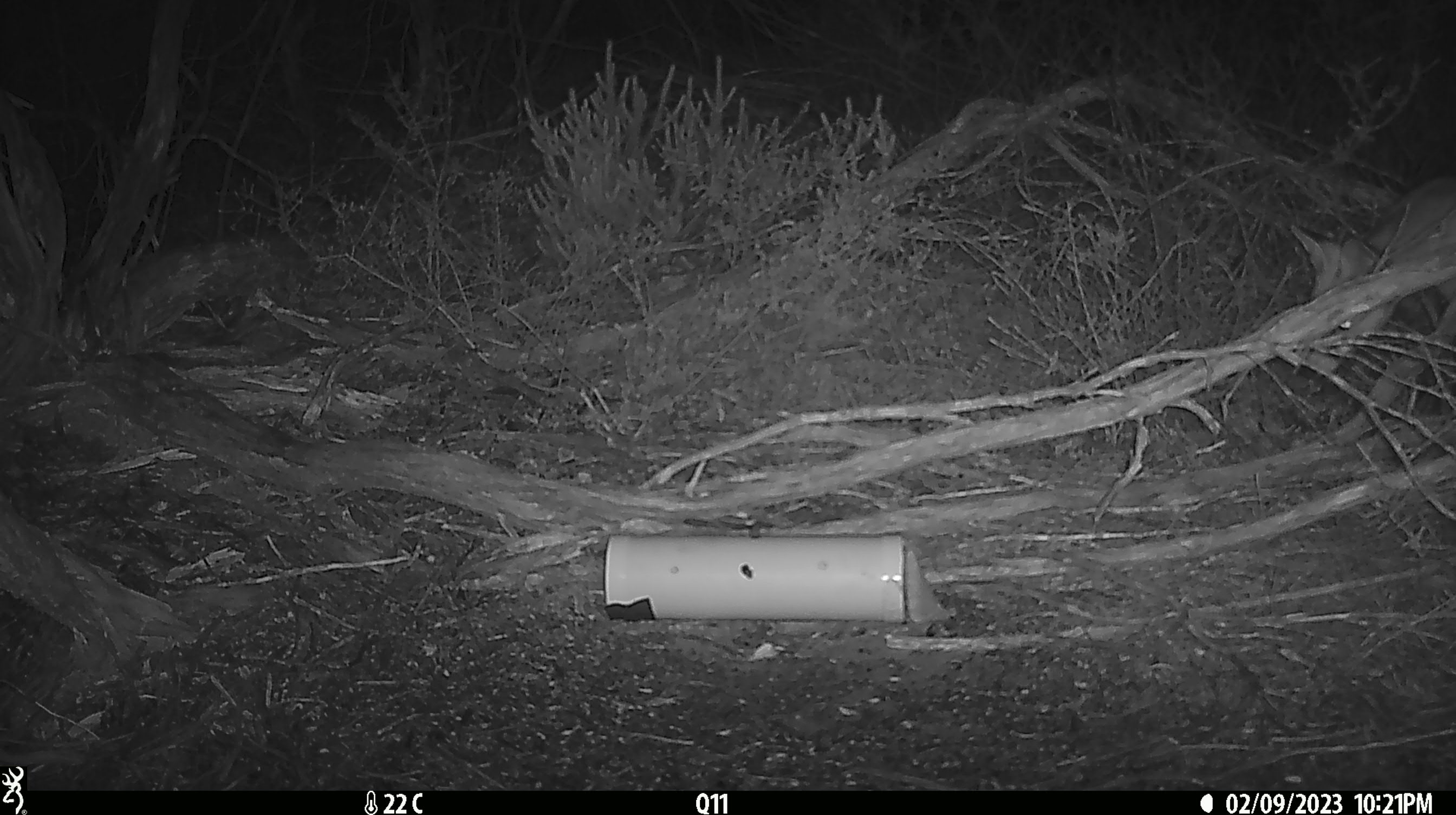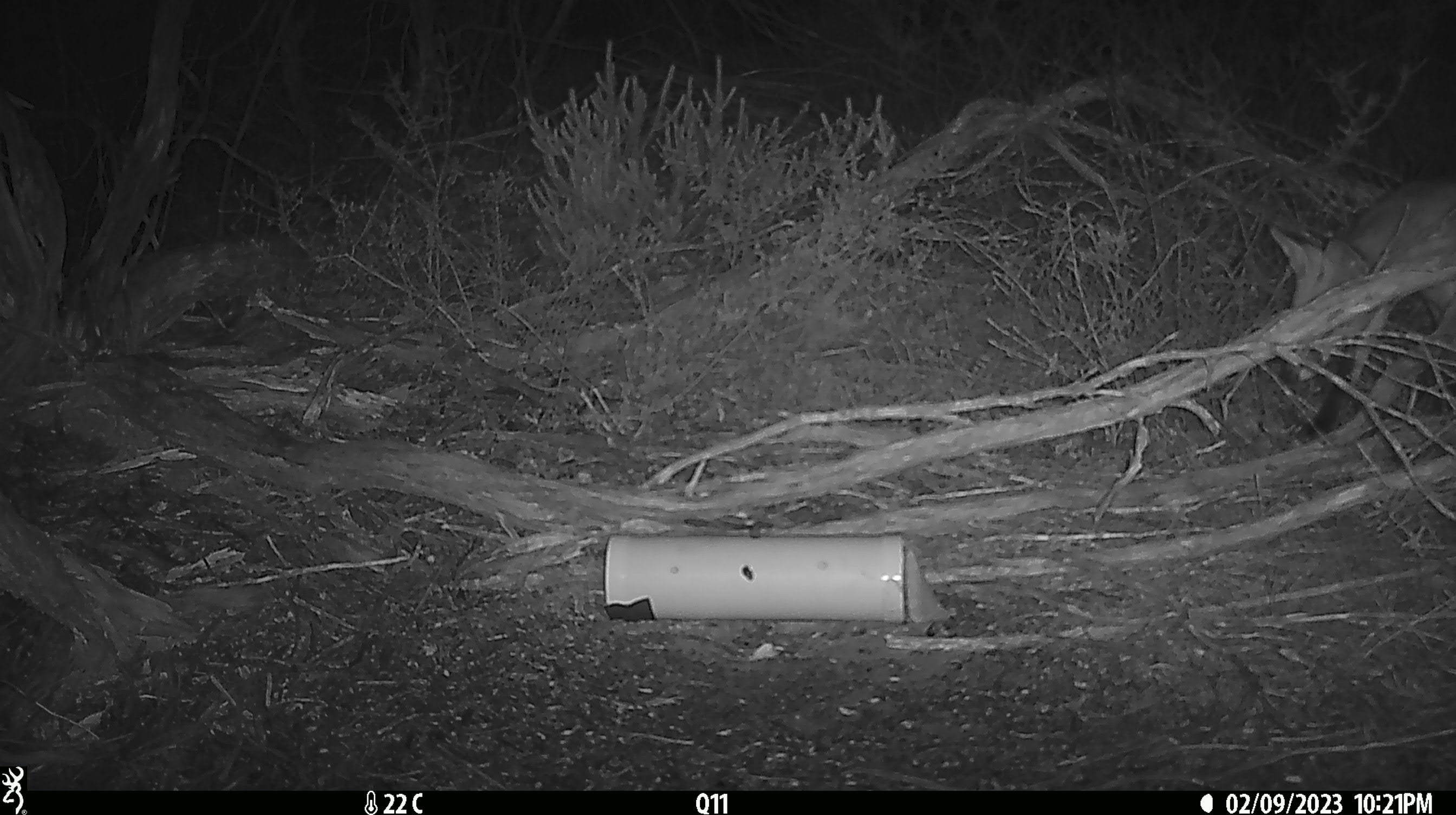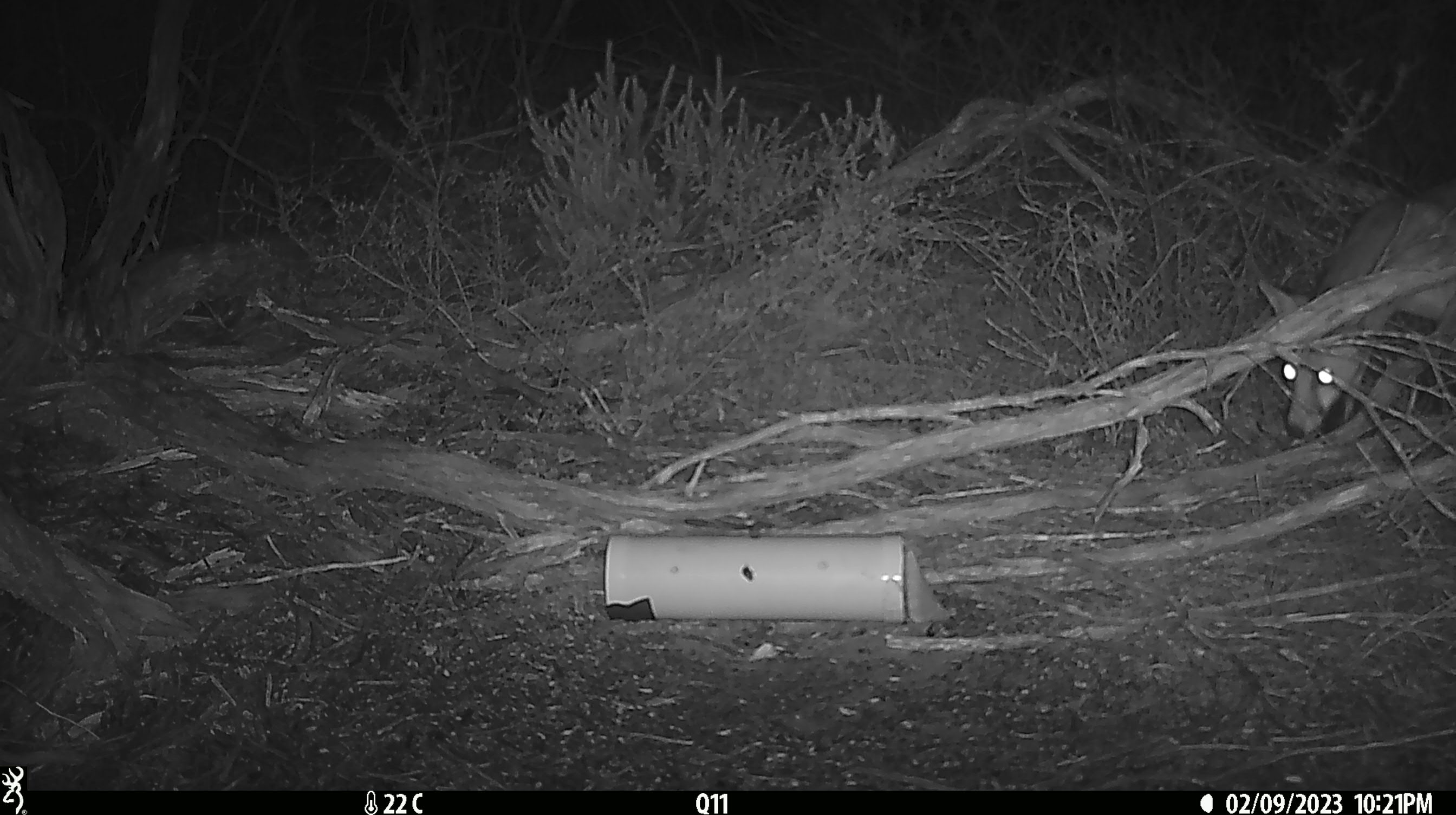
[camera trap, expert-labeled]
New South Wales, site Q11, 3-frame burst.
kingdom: Animalia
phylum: Chordata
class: Mammalia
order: Carnivora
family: Canidae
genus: Vulpes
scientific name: Vulpes vulpes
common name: red fox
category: fox